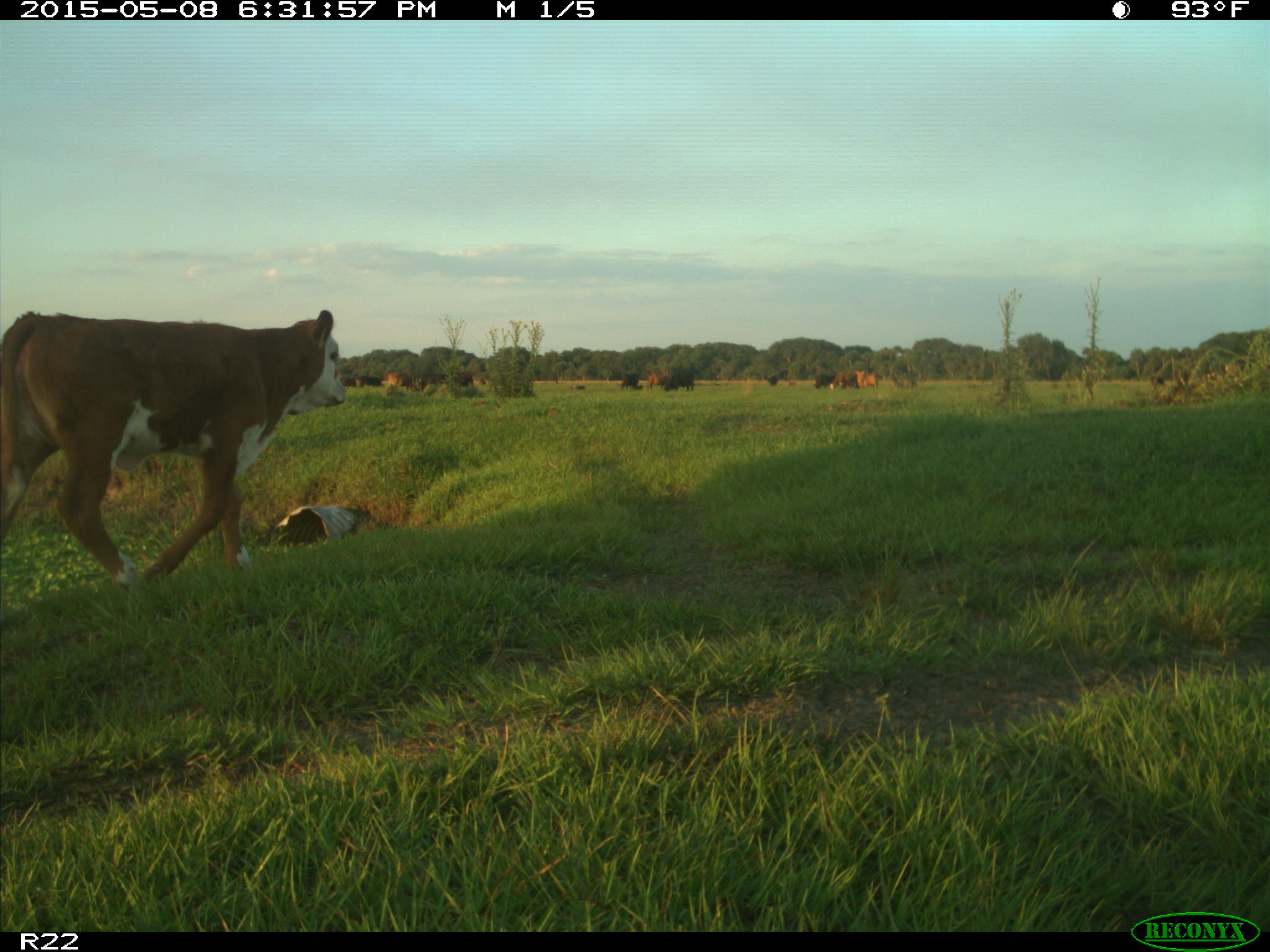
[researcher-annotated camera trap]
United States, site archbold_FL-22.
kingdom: Animalia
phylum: Chordata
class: Mammalia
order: Artiodactyla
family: Bovidae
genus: Bos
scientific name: Bos taurus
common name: domestic cow